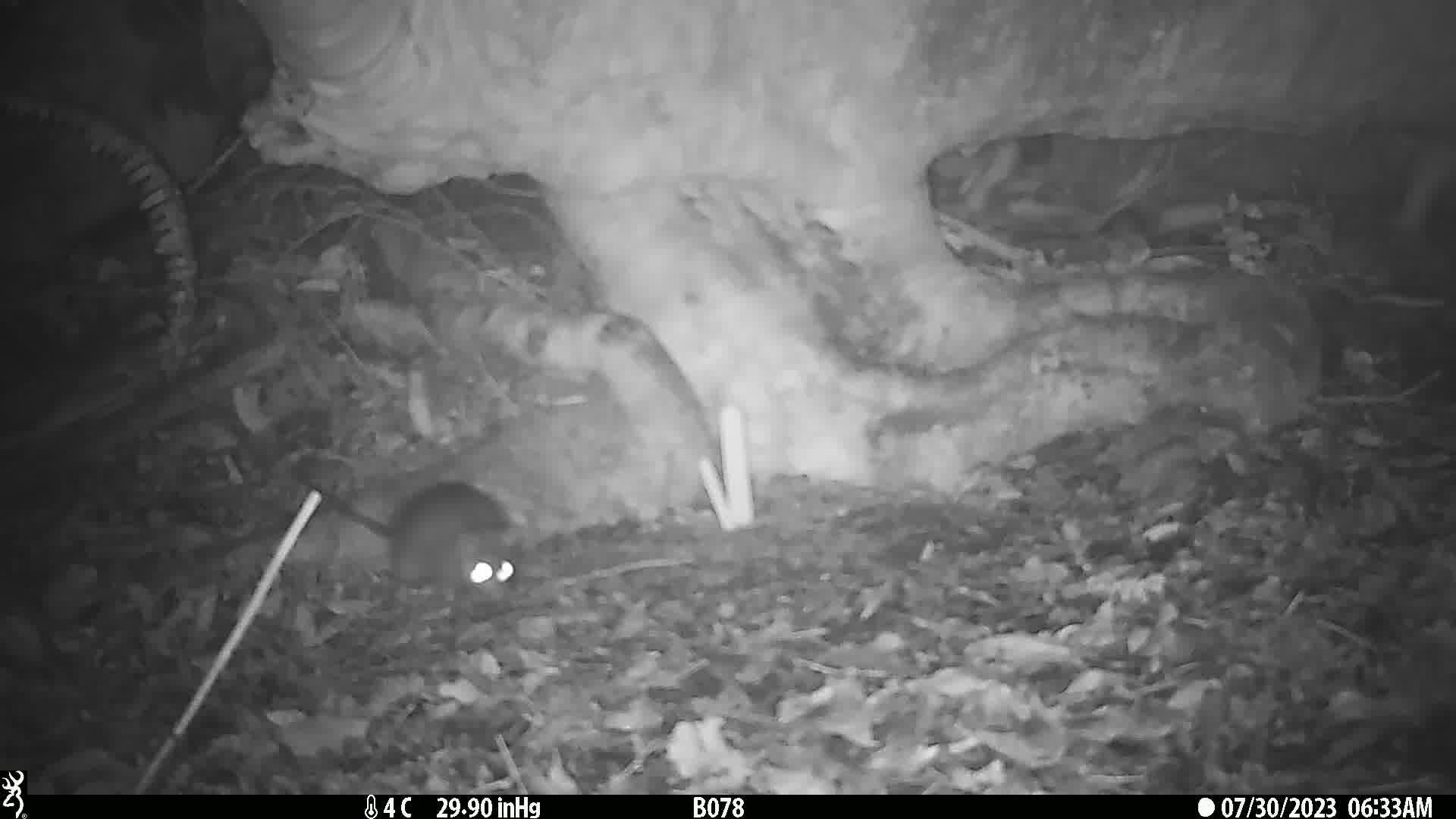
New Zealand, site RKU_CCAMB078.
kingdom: Animalia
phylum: Chordata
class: Mammalia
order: Rodentia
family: Muridae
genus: Rattus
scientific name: Rattus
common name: rat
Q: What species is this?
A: Rat (Rattus).